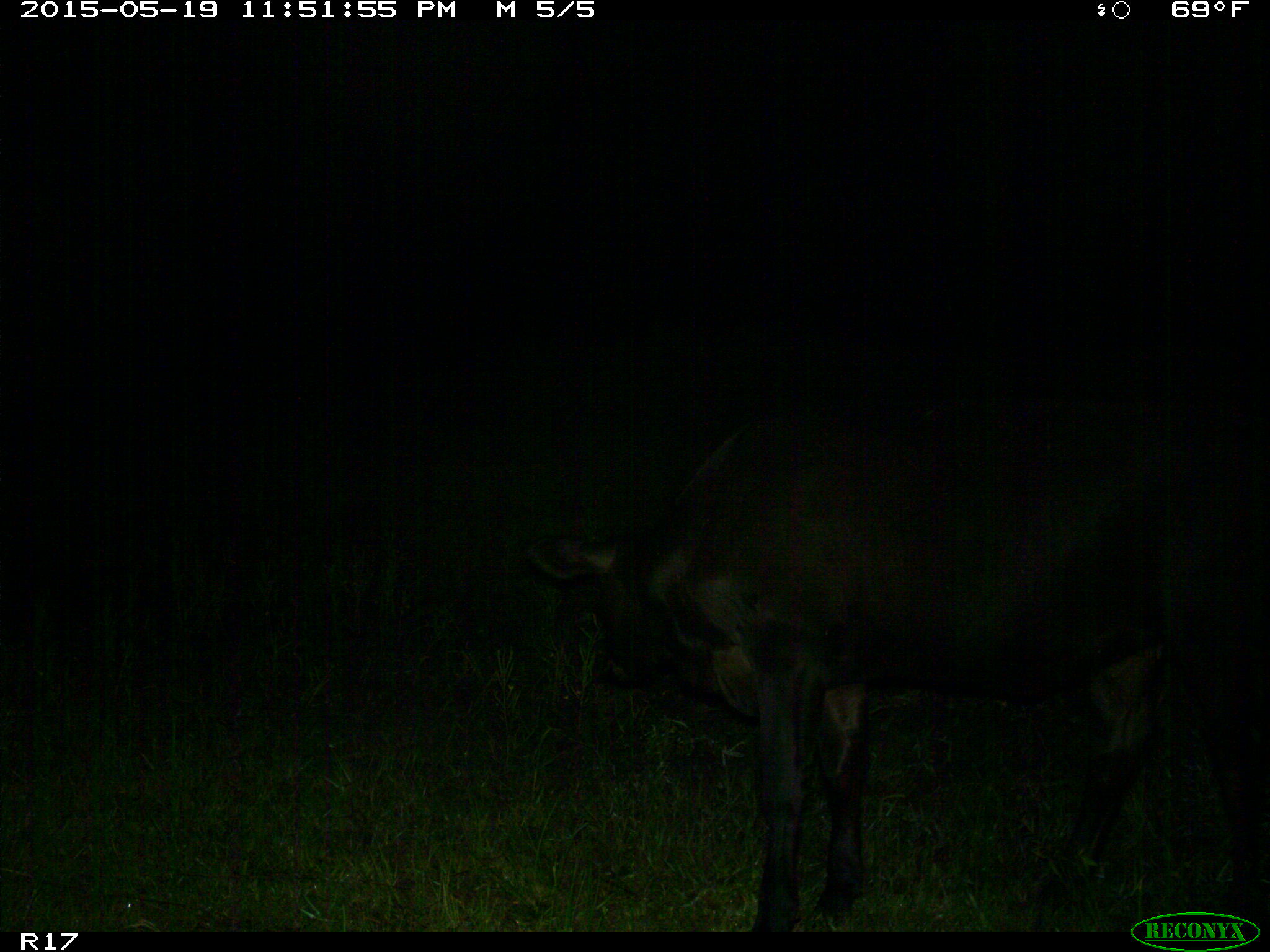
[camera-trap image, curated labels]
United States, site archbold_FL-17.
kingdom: Animalia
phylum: Chordata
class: Mammalia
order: Artiodactyla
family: Bovidae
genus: Bos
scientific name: Bos taurus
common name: domestic cow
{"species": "Bos taurus (domestic cow)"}